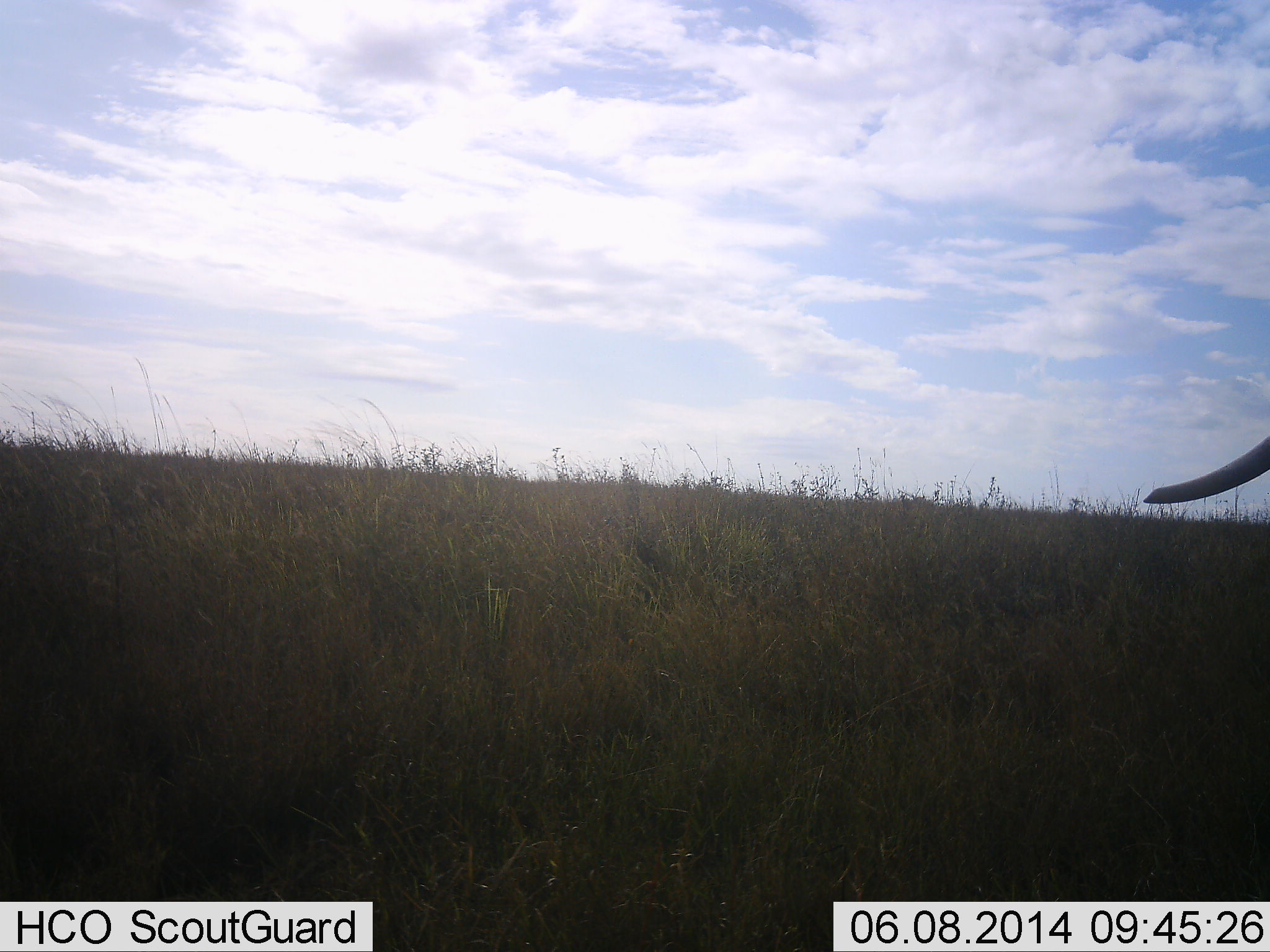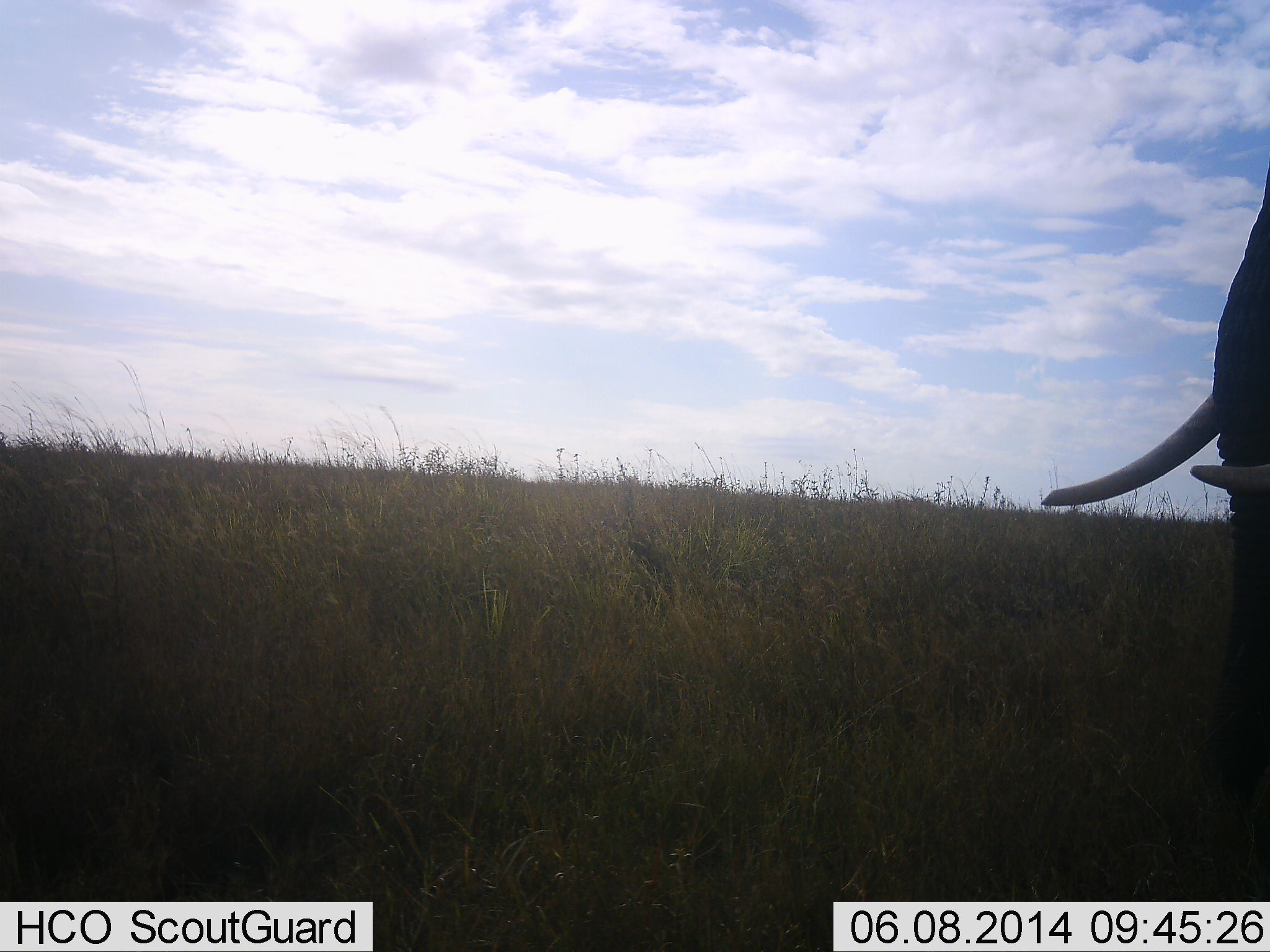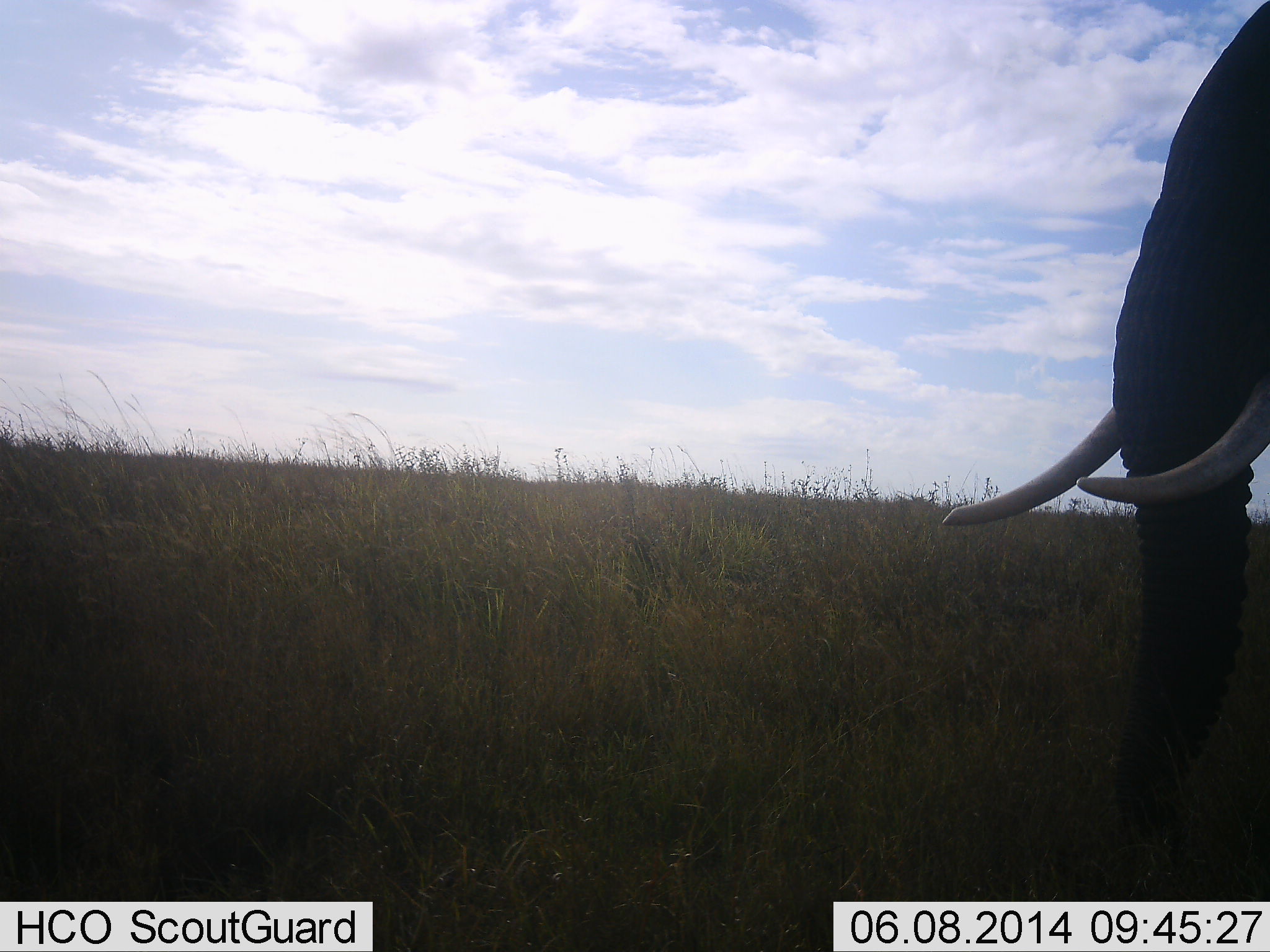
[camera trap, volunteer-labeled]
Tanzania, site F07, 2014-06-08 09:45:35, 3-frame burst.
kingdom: Animalia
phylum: Chordata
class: Mammalia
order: Proboscidea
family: Elephantidae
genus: Loxodonta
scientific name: Loxodonta africana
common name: african bush elephant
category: elephant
Elephant (african bush elephant) (Loxodonta africana), count 1. Behavior (volunteer vote fractions): standing 20%, resting 0%, moving 80%, interacting 0%. Young present (vote fraction): 0%. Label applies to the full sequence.